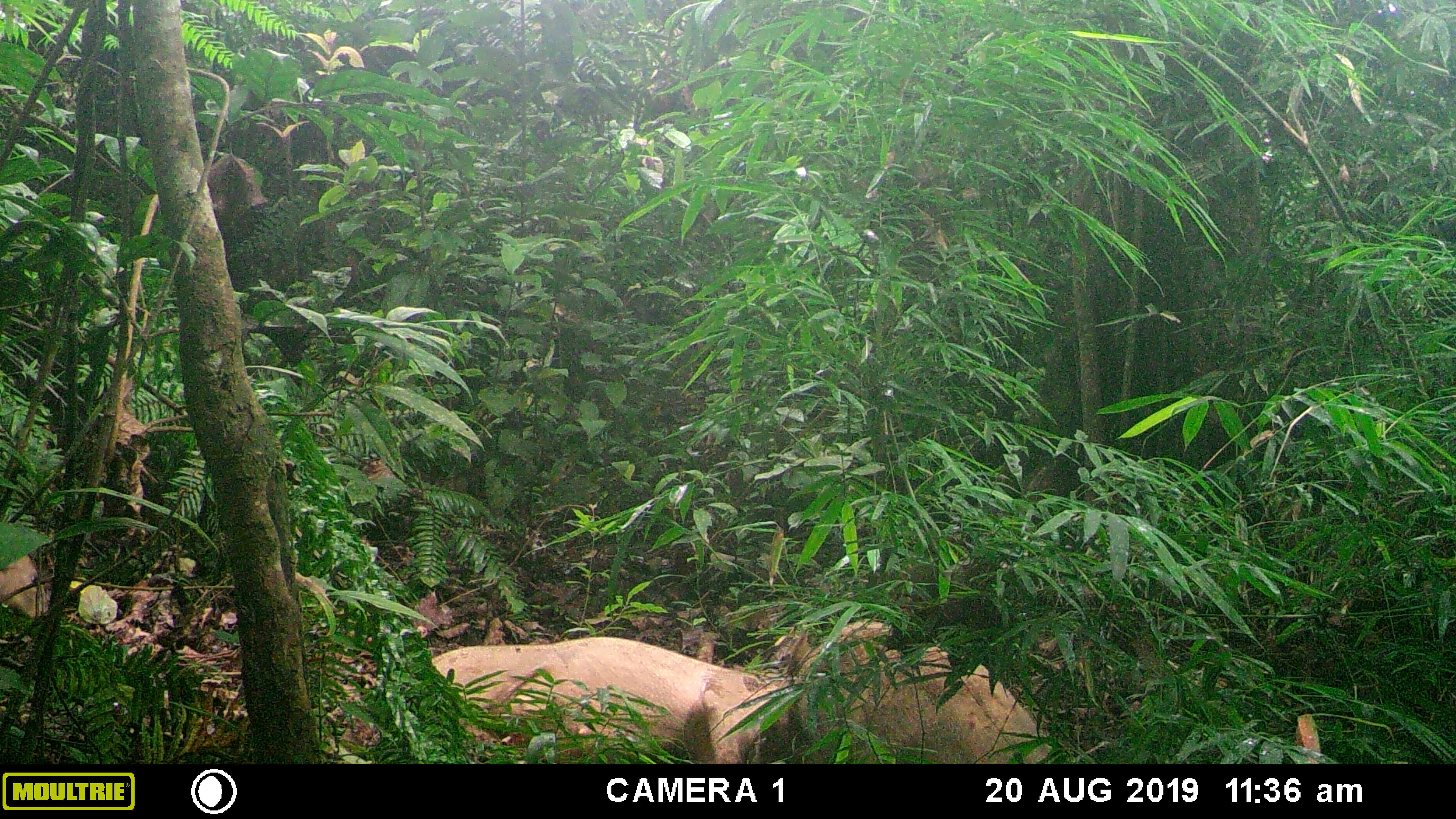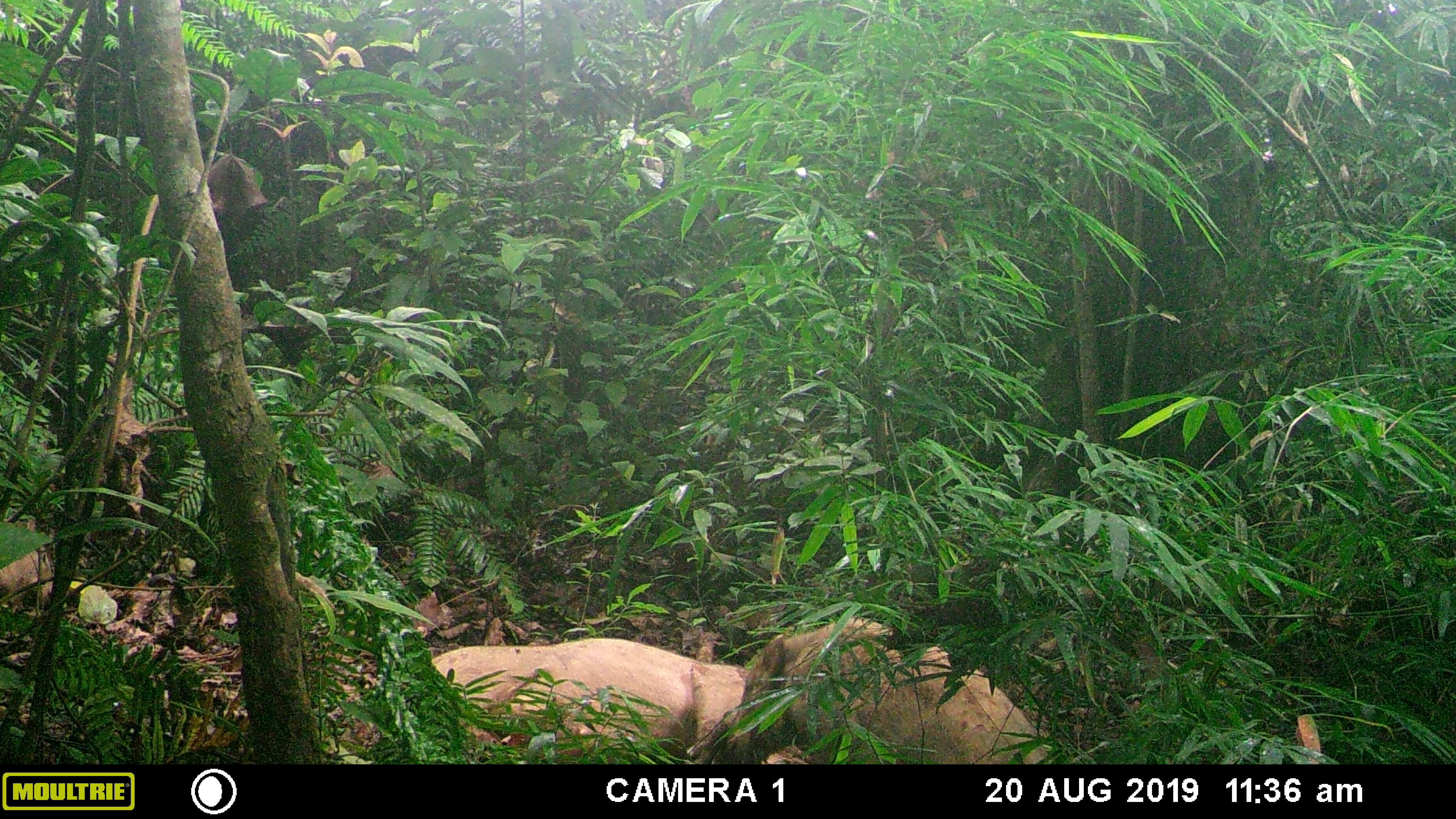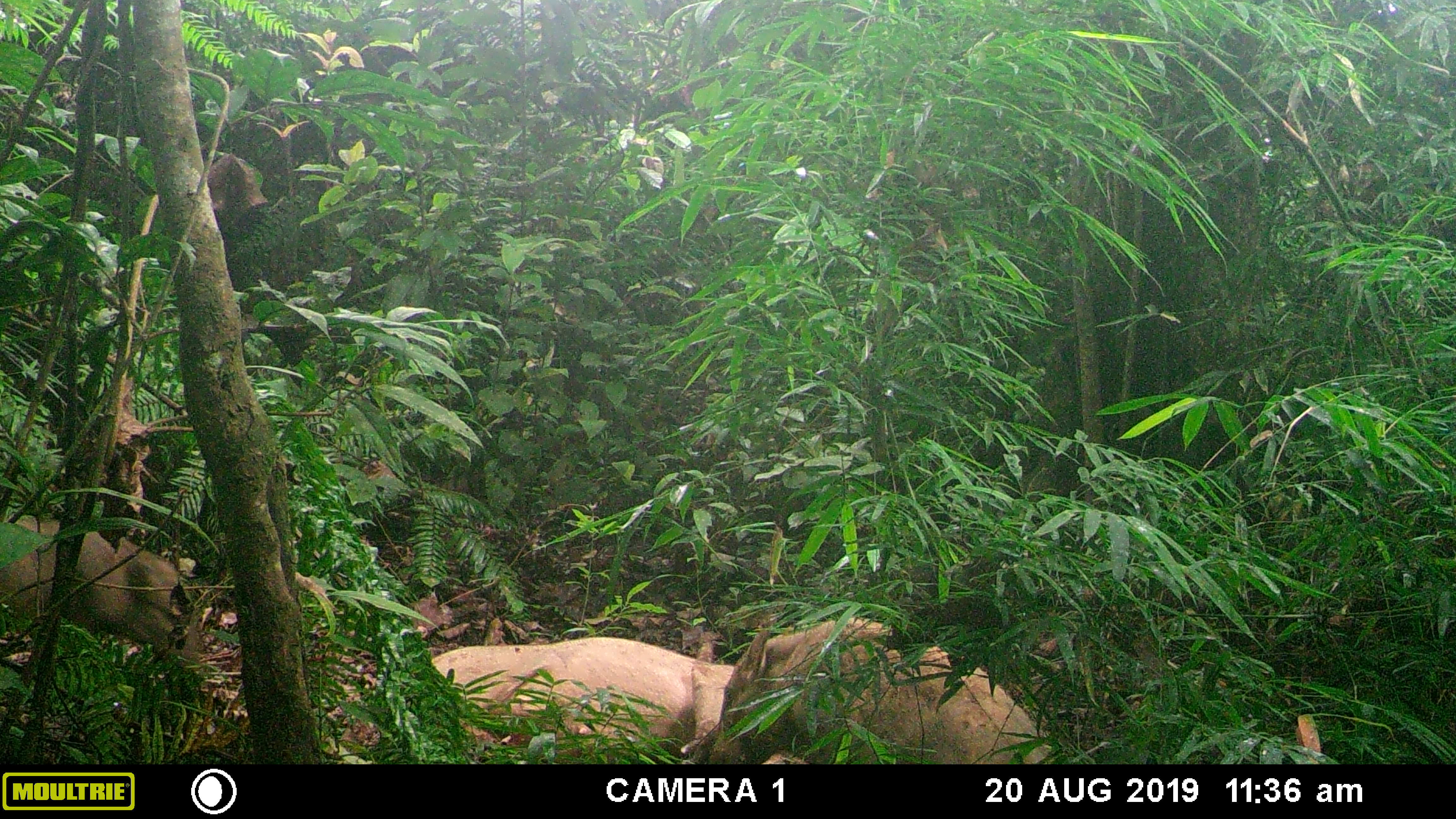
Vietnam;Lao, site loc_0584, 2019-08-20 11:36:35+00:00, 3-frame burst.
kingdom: Animalia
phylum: Chordata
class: Mammalia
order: Artiodactyla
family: Suidae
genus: Sus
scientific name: Sus scrofa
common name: eurasian wild pig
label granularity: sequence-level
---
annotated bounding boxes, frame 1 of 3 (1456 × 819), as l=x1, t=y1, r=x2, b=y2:
eurasian wild pig: l=432, t=635, r=792, b=764; l=745, t=620, r=1054, b=764; l=0, t=554, r=48, b=618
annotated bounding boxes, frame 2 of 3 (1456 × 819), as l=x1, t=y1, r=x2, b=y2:
eurasian wild pig: l=727, t=618, r=1047, b=764; l=431, t=636, r=749, b=763; l=0, t=520, r=54, b=606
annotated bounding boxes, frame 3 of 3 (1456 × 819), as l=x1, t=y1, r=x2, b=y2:
eurasian wild pig: l=707, t=616, r=1051, b=764; l=430, t=636, r=735, b=764; l=0, t=518, r=202, b=657